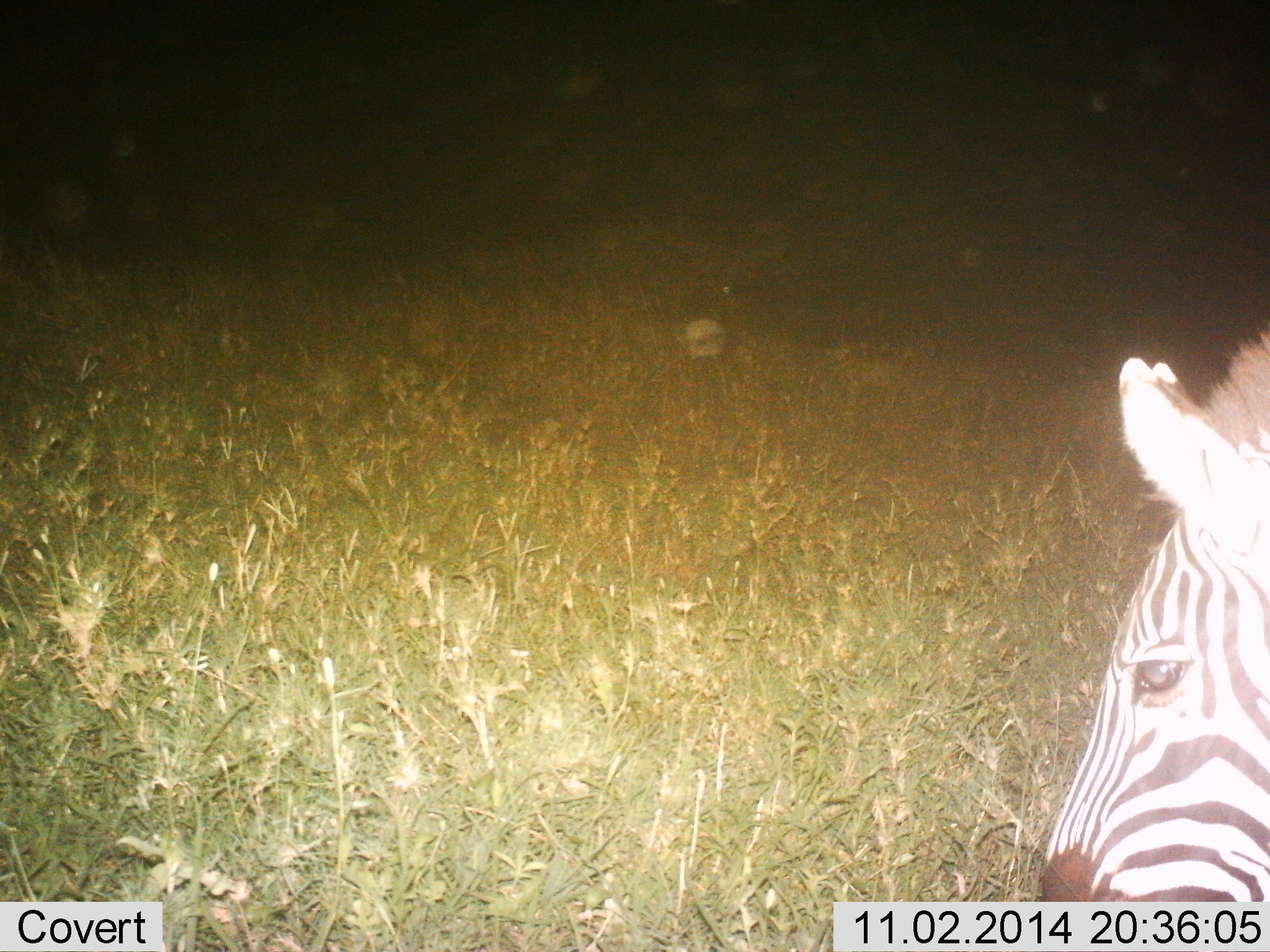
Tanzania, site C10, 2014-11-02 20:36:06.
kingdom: Animalia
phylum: Chordata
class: Mammalia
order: Perissodactyla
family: Equidae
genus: Equus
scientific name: Equus quagga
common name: plains zebra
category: zebra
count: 1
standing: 40%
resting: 10%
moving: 20%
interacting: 0%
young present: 0%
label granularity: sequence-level